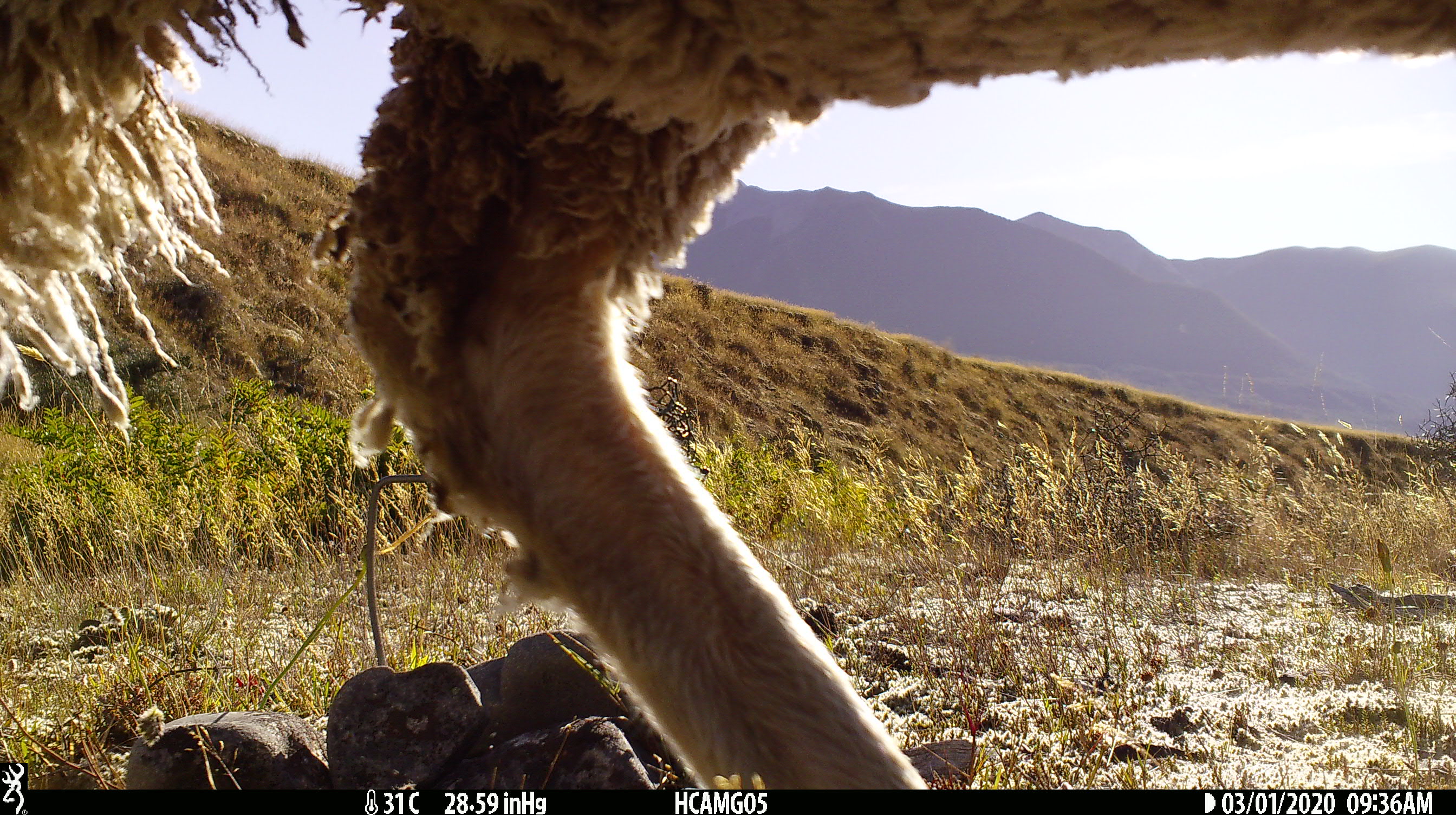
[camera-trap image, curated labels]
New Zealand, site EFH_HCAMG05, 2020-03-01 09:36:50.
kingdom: Animalia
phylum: Chordata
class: Mammalia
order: Artiodactyla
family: Bovidae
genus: Ovis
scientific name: Ovis aries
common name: domestic sheep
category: sheep